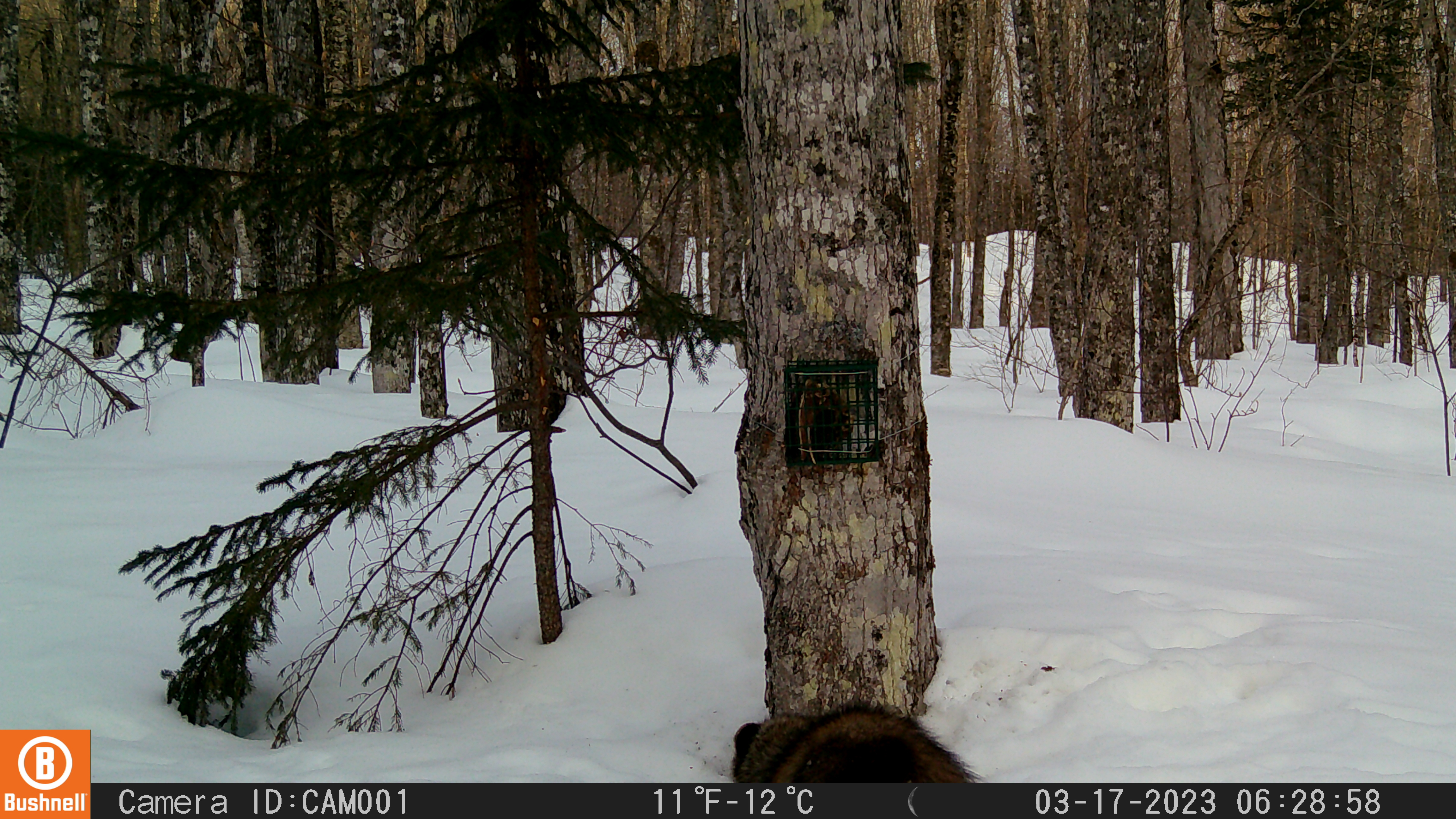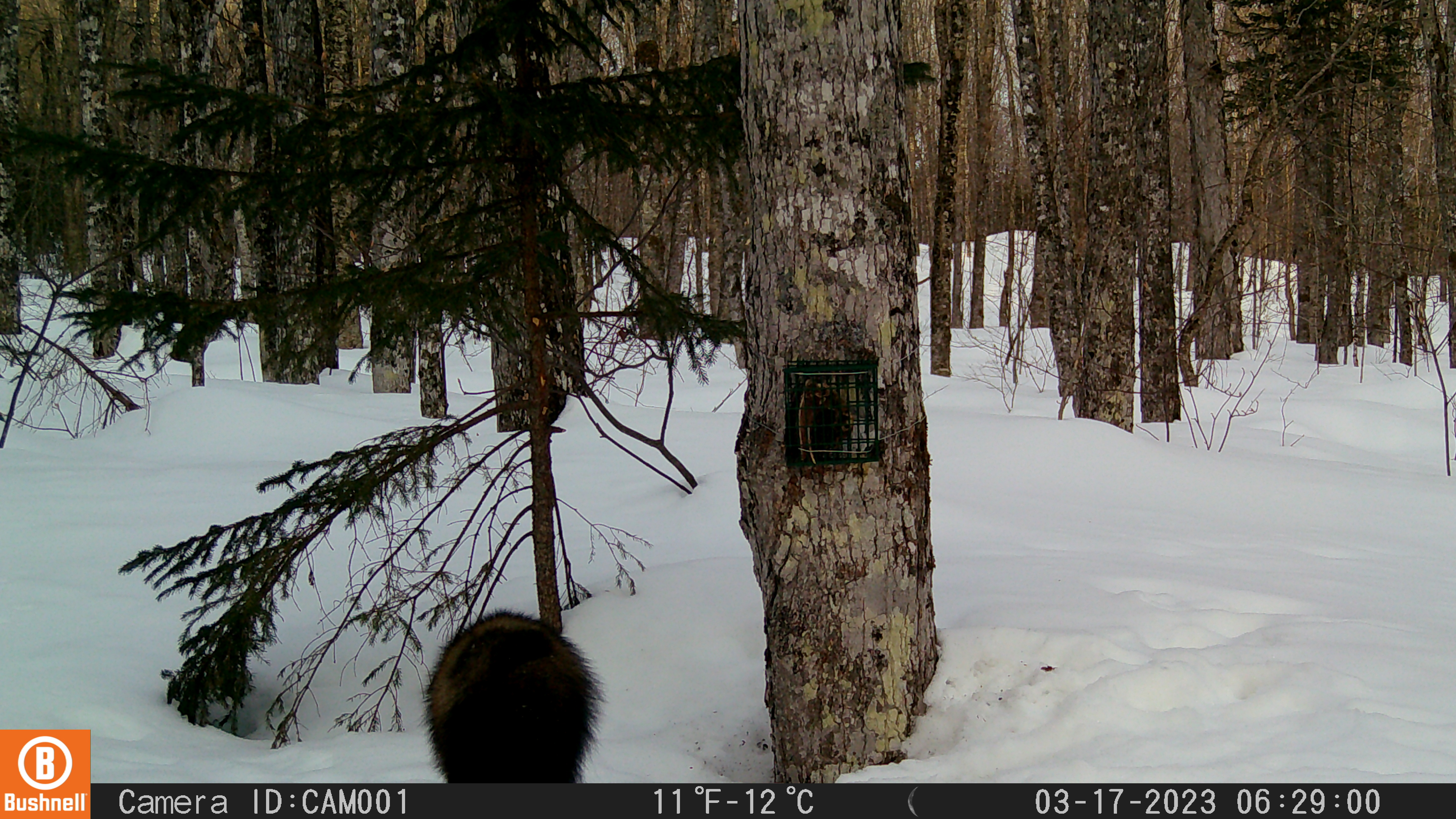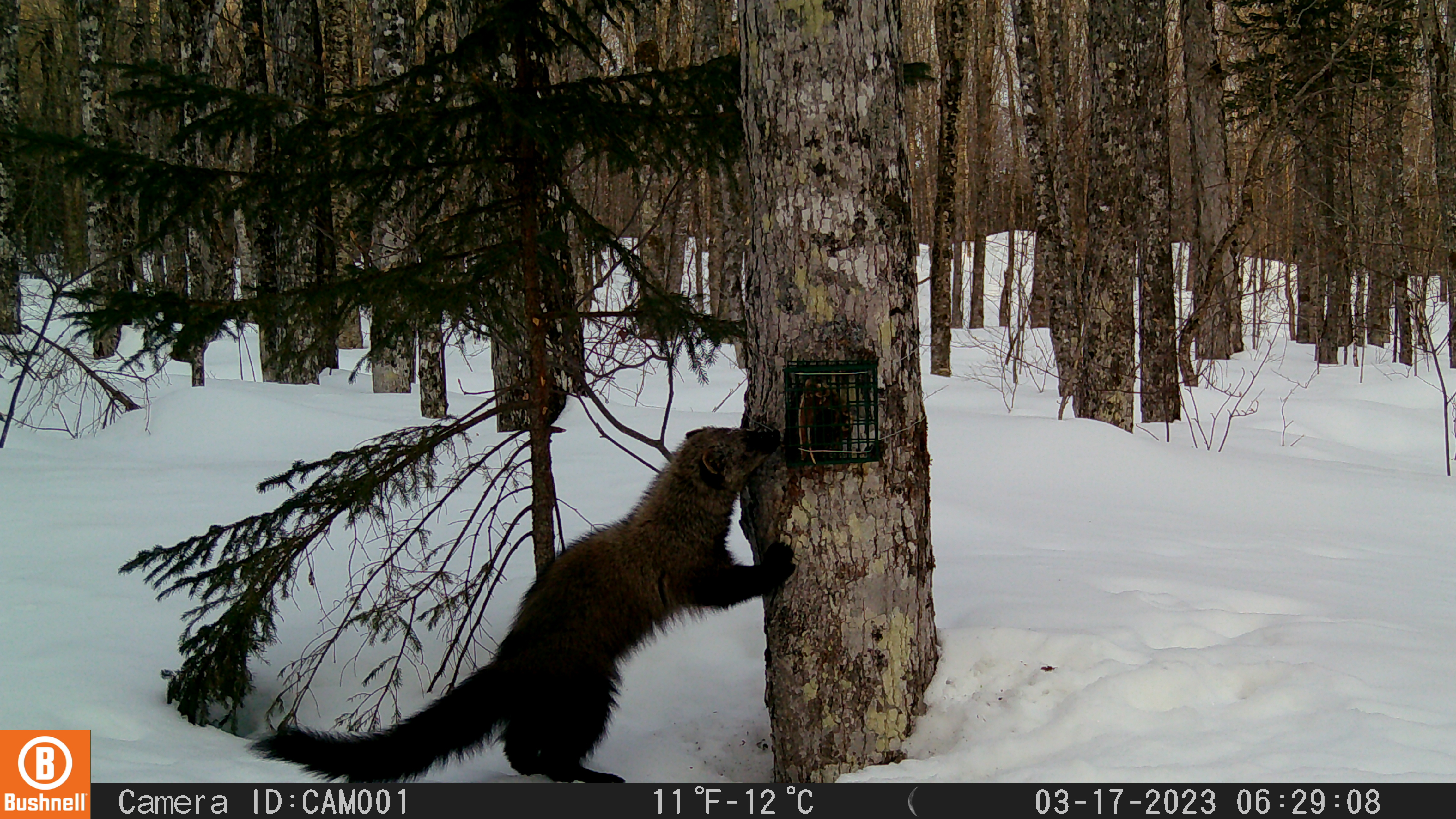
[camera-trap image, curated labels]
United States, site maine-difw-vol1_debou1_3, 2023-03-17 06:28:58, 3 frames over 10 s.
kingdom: Animalia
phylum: Chordata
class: Mammalia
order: Carnivora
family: Mustelidae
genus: Pekania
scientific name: Pekania pennanti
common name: fisher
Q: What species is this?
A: Fisher (Pekania pennanti).